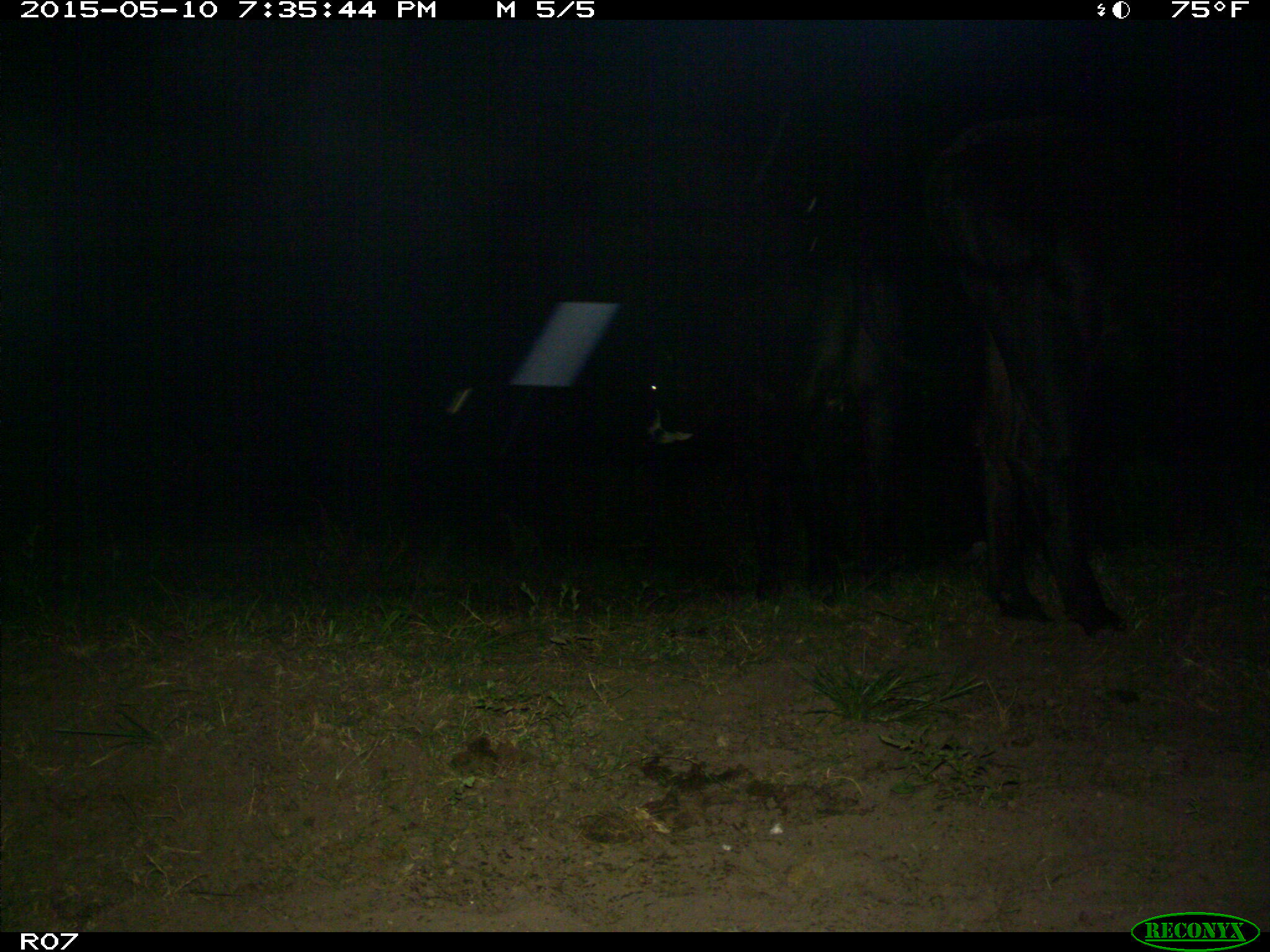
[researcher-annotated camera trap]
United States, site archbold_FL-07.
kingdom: Animalia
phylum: Chordata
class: Mammalia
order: Artiodactyla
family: Bovidae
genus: Bos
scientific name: Bos taurus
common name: domestic cow